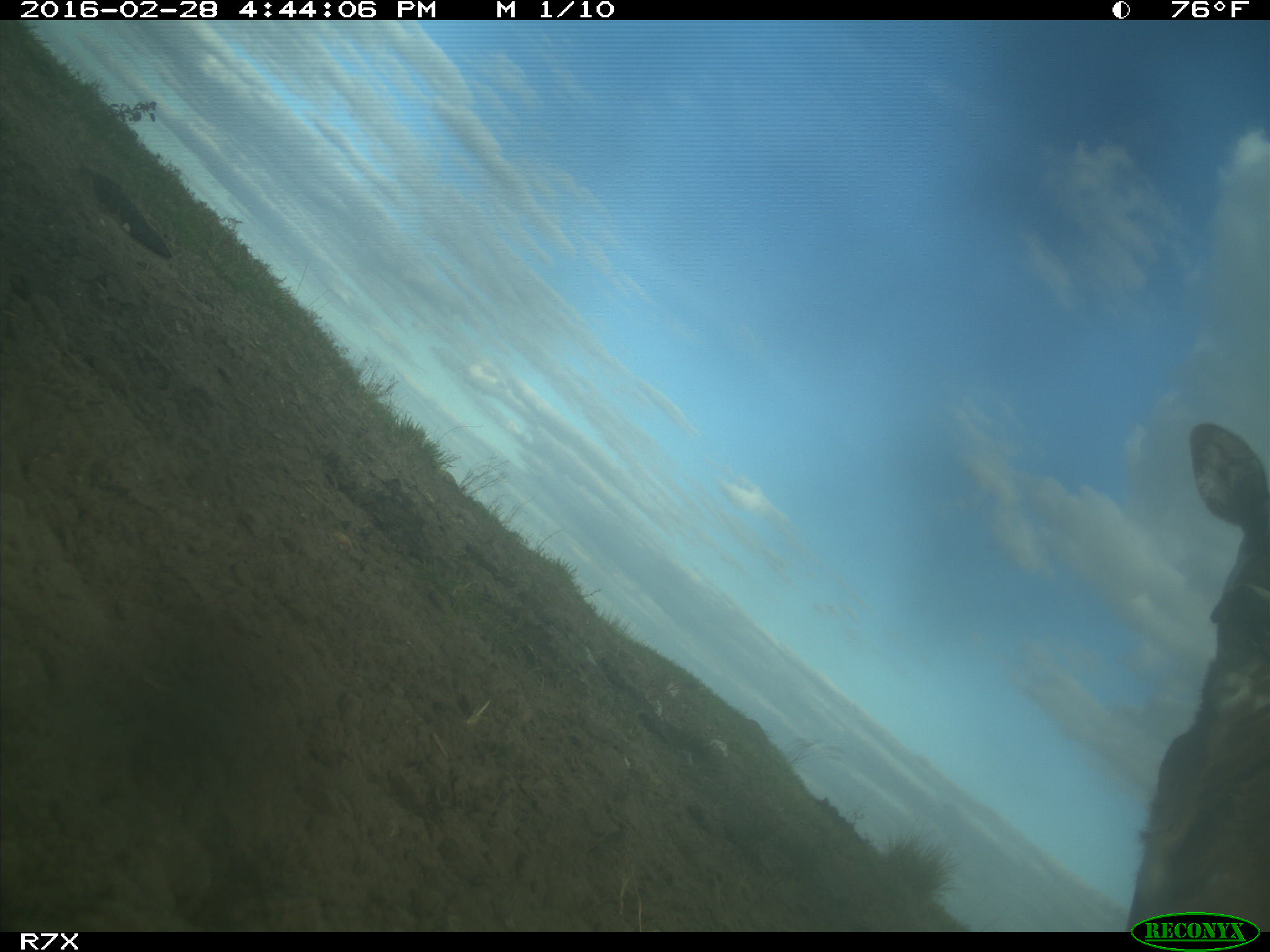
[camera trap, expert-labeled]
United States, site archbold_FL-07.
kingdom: Animalia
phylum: Chordata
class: Mammalia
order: Artiodactyla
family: Bovidae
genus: Bos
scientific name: Bos taurus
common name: domestic cow